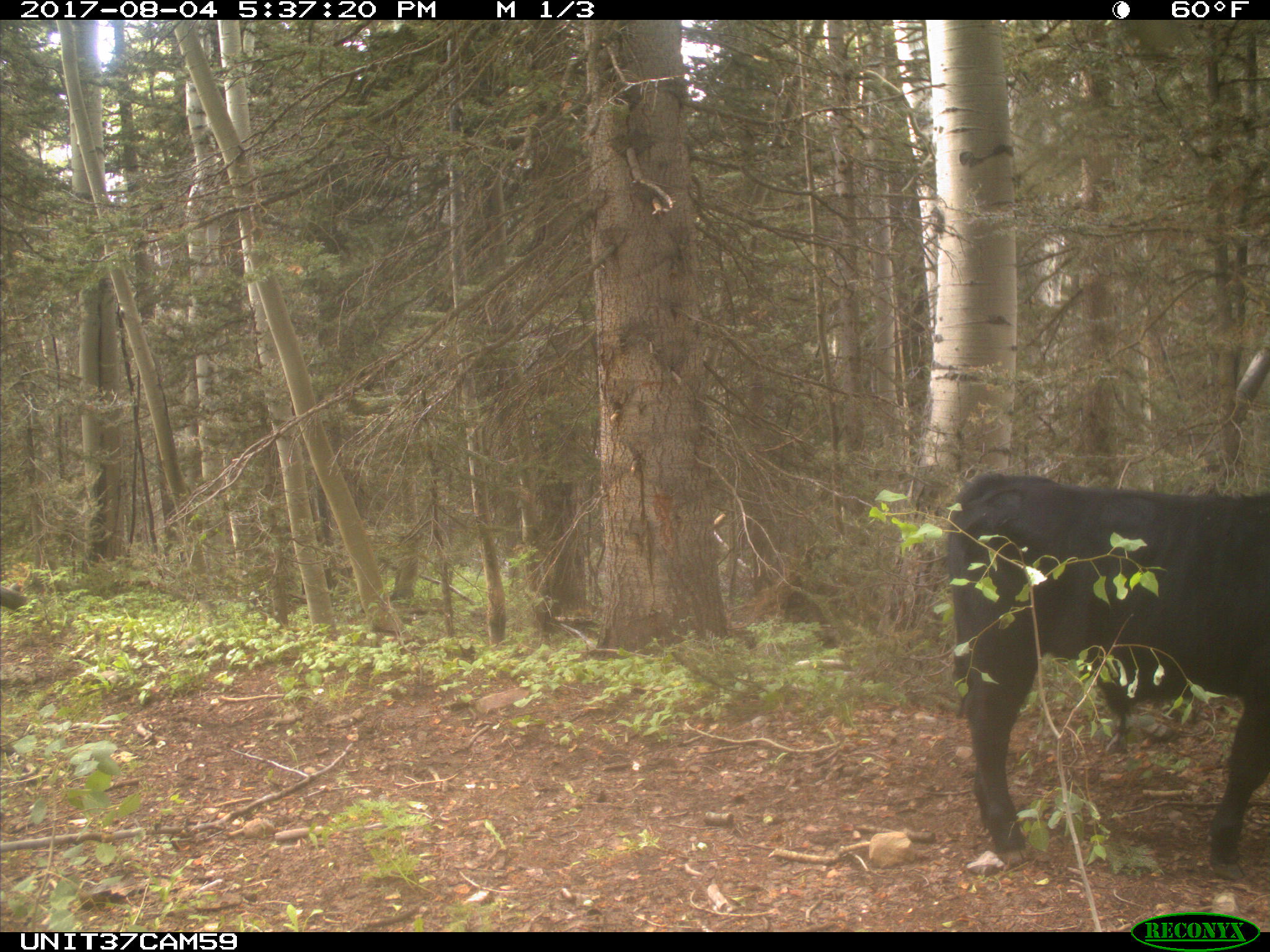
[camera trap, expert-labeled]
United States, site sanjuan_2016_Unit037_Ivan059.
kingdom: Animalia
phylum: Chordata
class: Mammalia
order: Artiodactyla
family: Bovidae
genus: Bos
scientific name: Bos taurus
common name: domestic cow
Bos taurus (domestic cow).